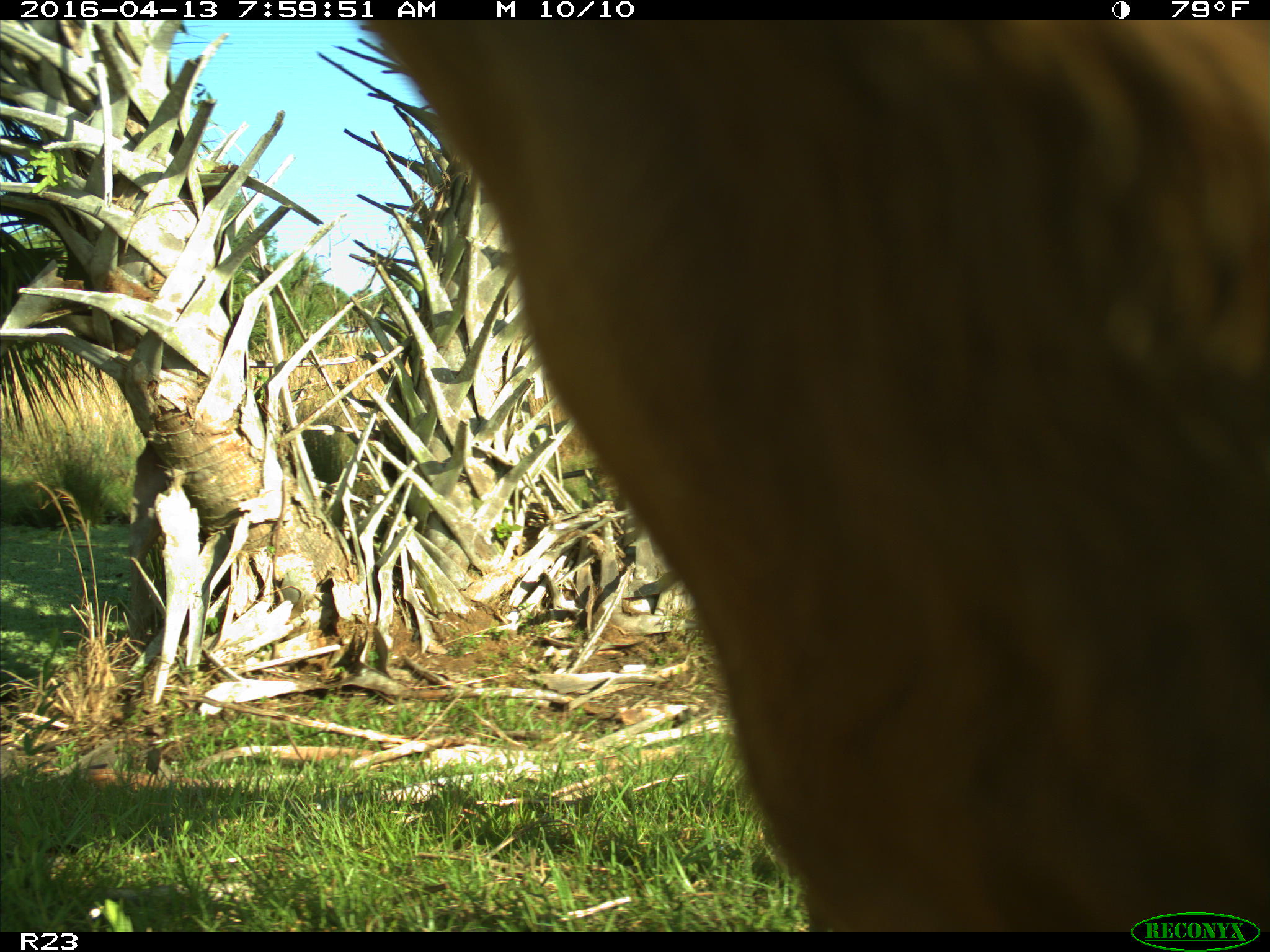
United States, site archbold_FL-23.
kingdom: Animalia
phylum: Chordata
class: Mammalia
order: Artiodactyla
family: Bovidae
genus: Bos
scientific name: Bos taurus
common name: domestic cow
Bos taurus (domestic cow).